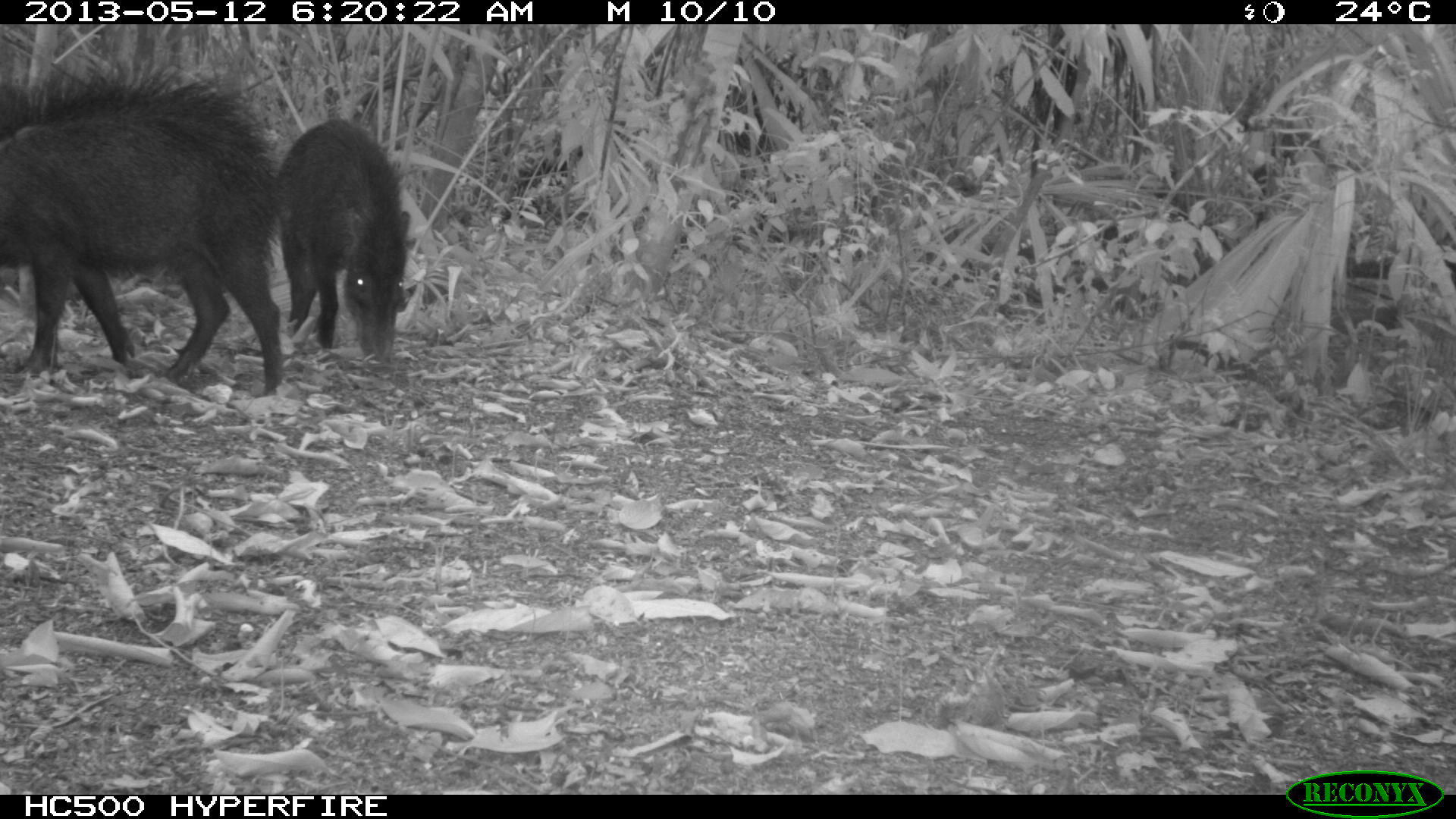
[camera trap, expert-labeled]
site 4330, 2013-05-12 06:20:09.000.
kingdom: Animalia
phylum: Chordata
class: Mammalia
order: Artiodactyla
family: Tayassuidae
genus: Tayassu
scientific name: Tayassu pecari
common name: white-lipped peccary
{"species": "Tayassu pecari (white-lipped peccary)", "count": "5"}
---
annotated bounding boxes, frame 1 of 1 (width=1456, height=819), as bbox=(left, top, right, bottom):
tayassu pecari: bbox=(1, 62, 283, 392); bbox=(277, 117, 413, 363)